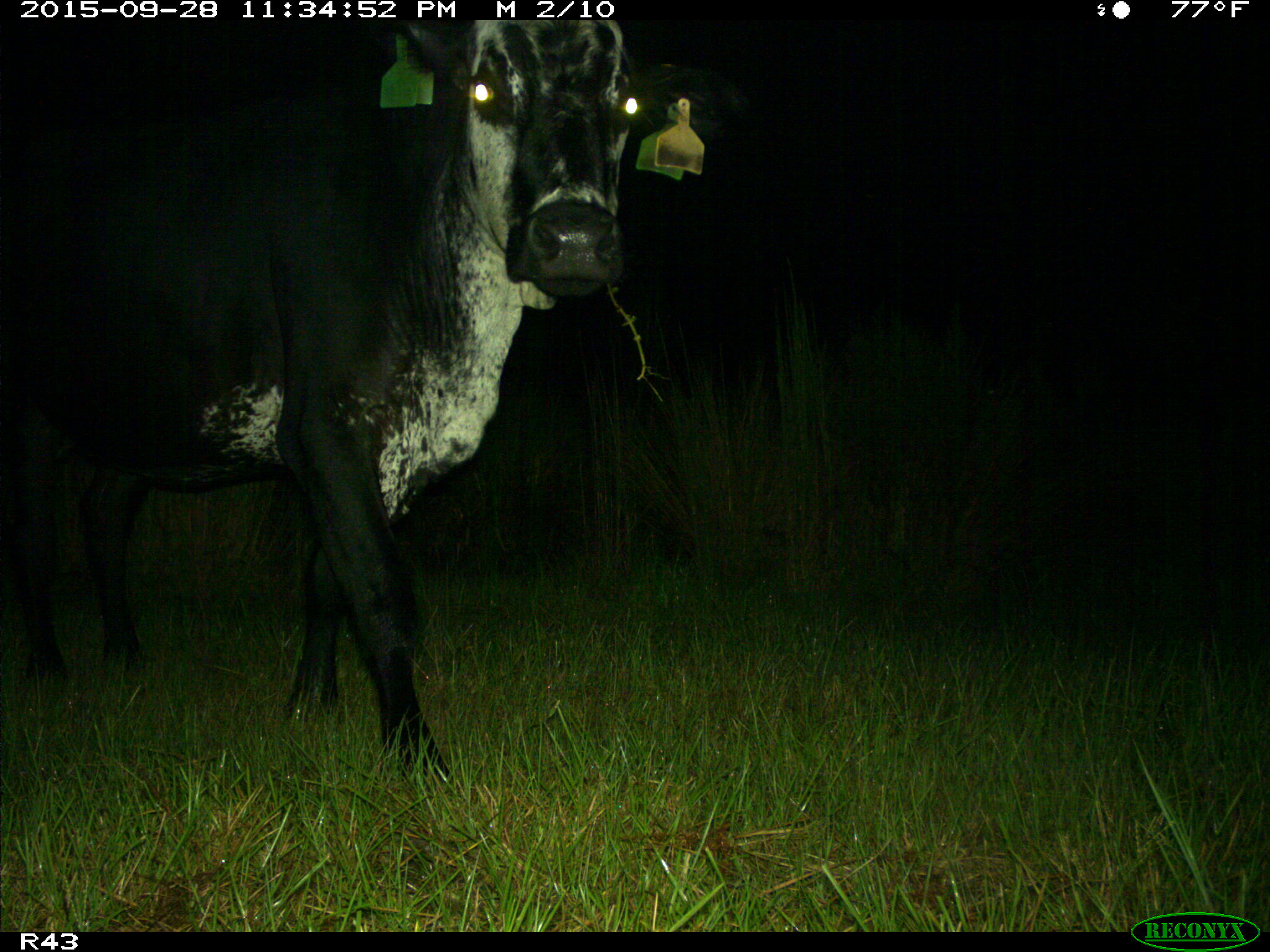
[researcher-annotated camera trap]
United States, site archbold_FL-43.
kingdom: Animalia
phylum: Chordata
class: Mammalia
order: Artiodactyla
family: Bovidae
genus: Bos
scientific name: Bos taurus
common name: domestic cow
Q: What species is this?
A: Bos taurus (domestic cow).